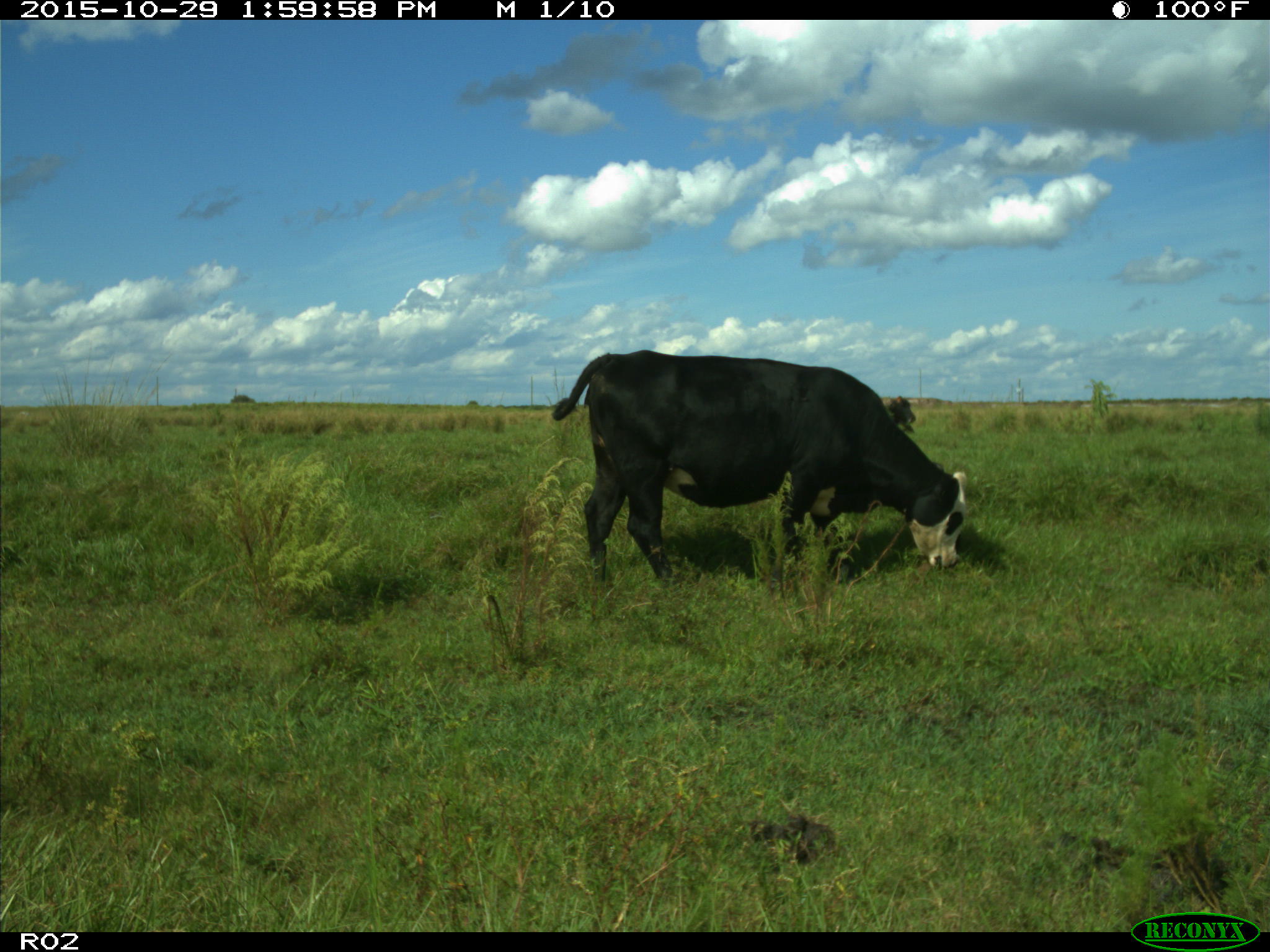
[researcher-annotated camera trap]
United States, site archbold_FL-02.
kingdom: Animalia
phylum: Chordata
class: Mammalia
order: Artiodactyla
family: Bovidae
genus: Bos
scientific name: Bos taurus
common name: domestic cow